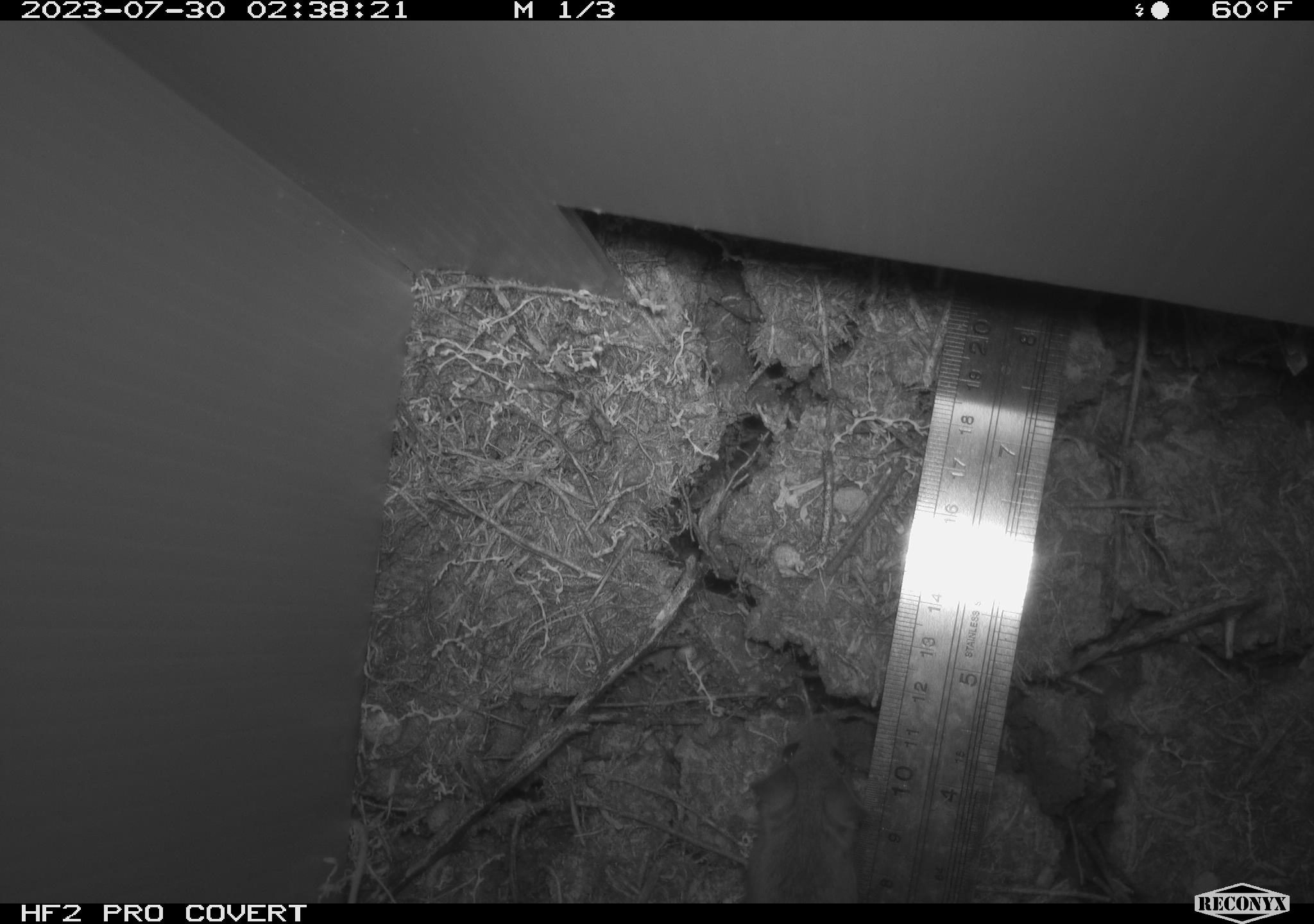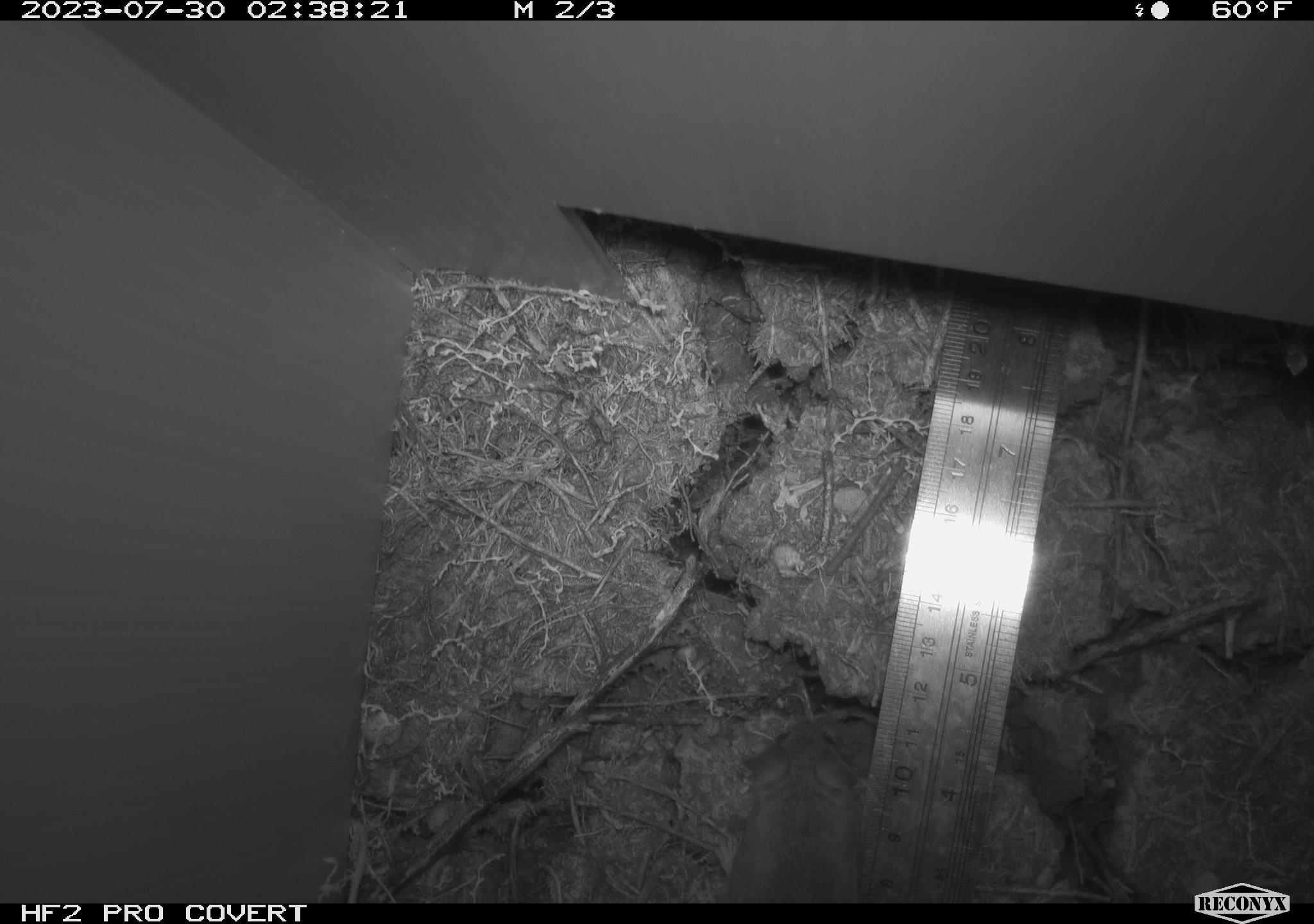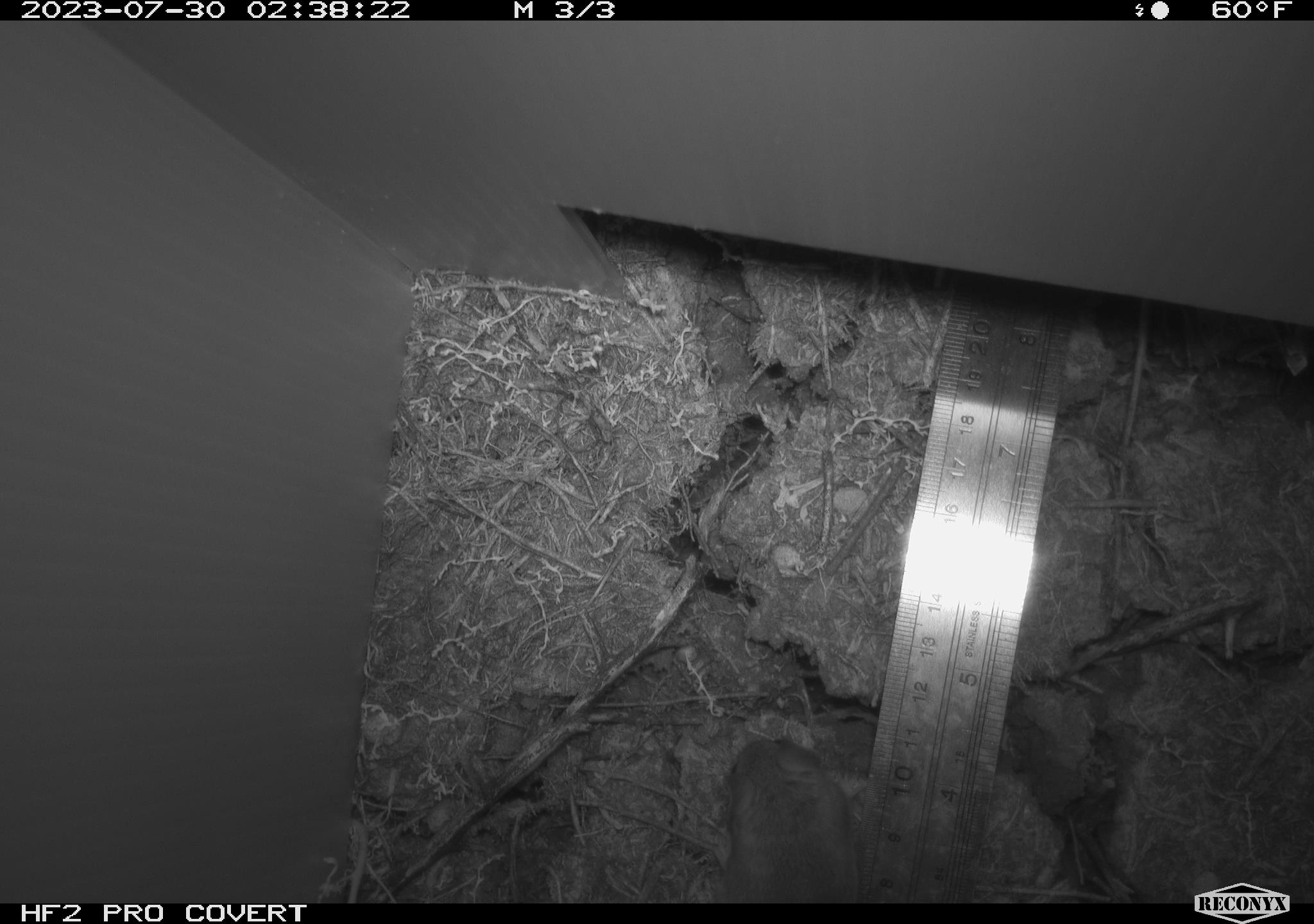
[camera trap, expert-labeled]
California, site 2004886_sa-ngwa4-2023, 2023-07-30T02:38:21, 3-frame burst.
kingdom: Animalia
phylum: Chordata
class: Mammalia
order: Rodentia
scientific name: Rodentia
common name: mouse species